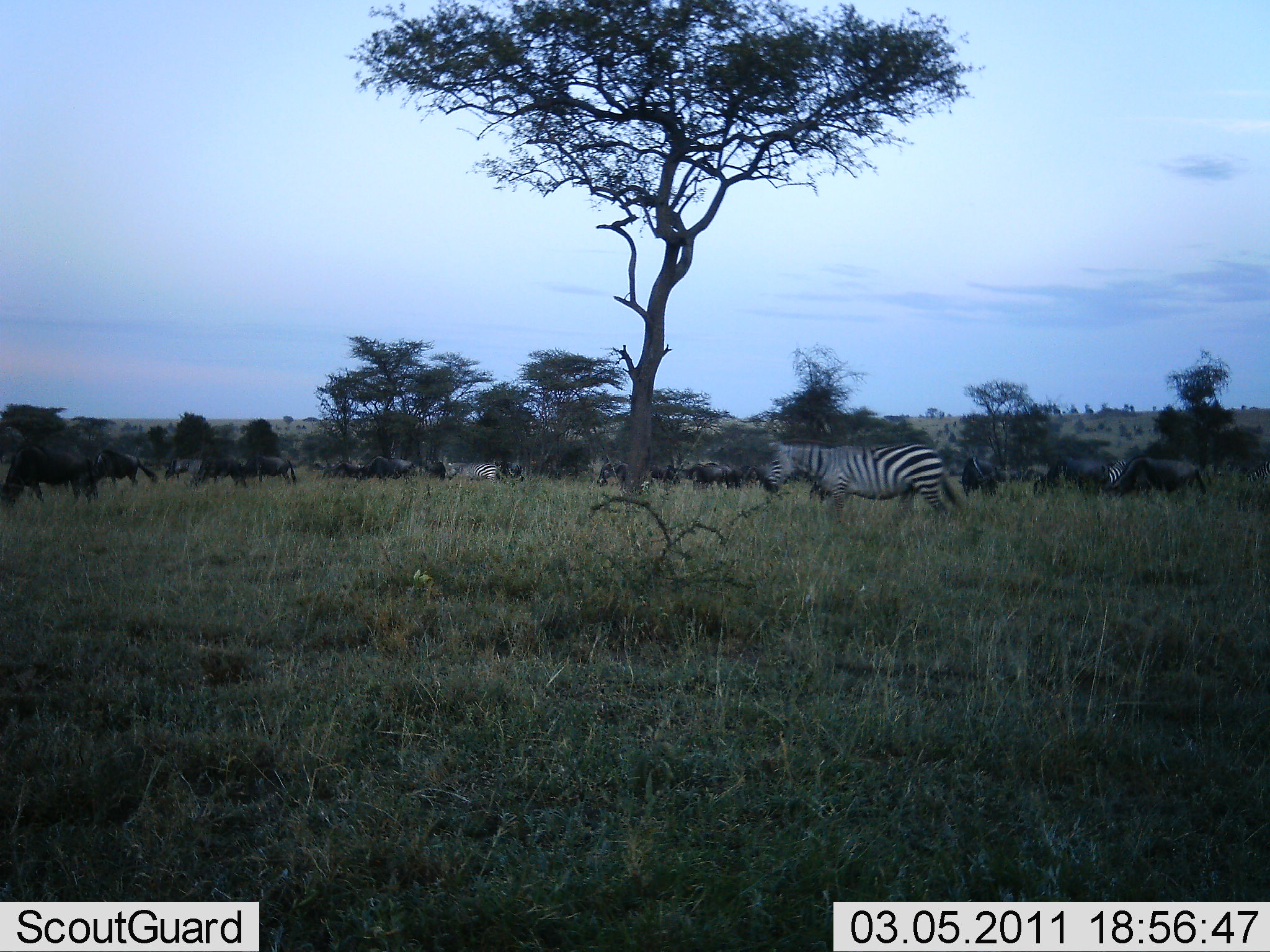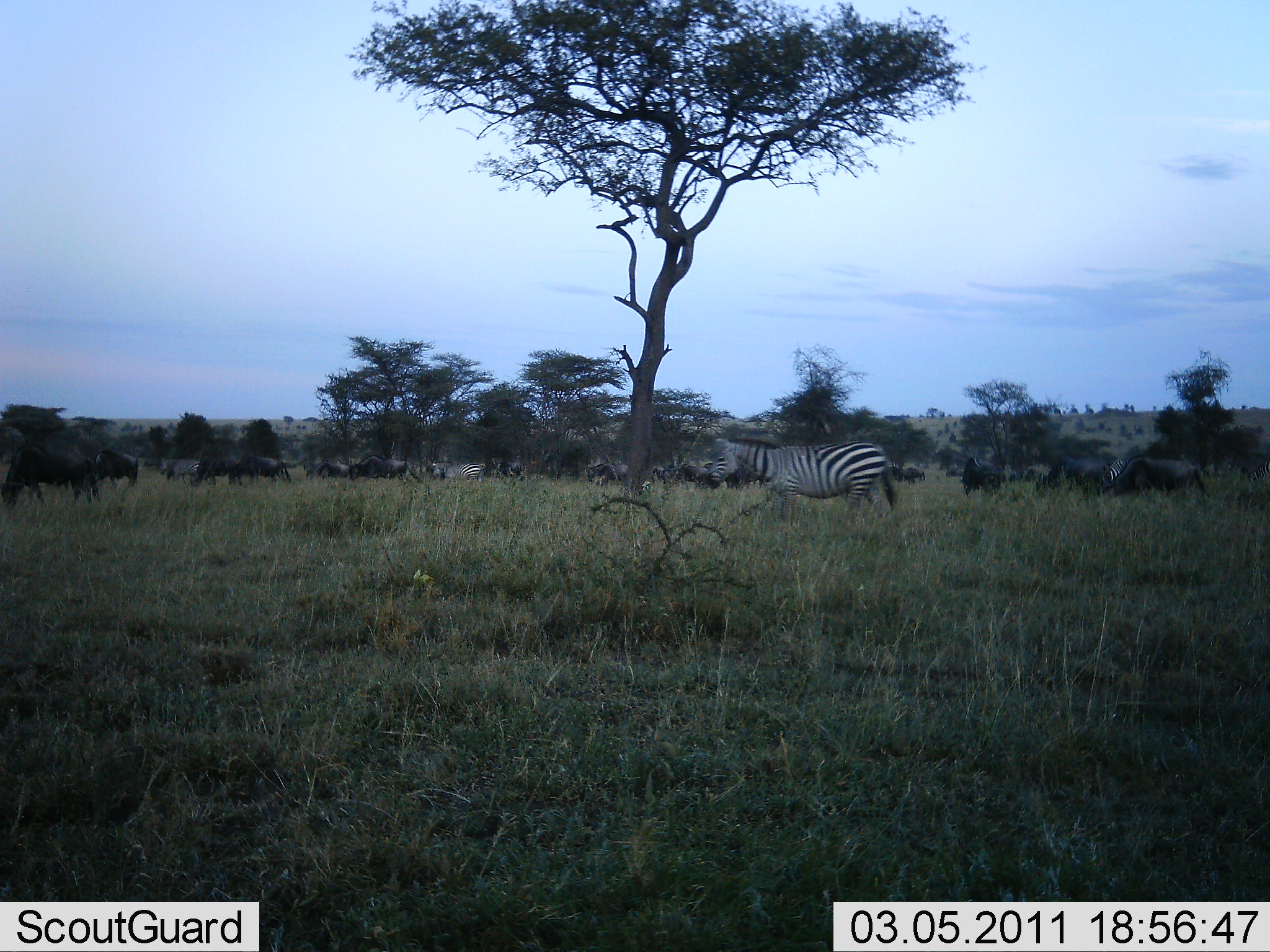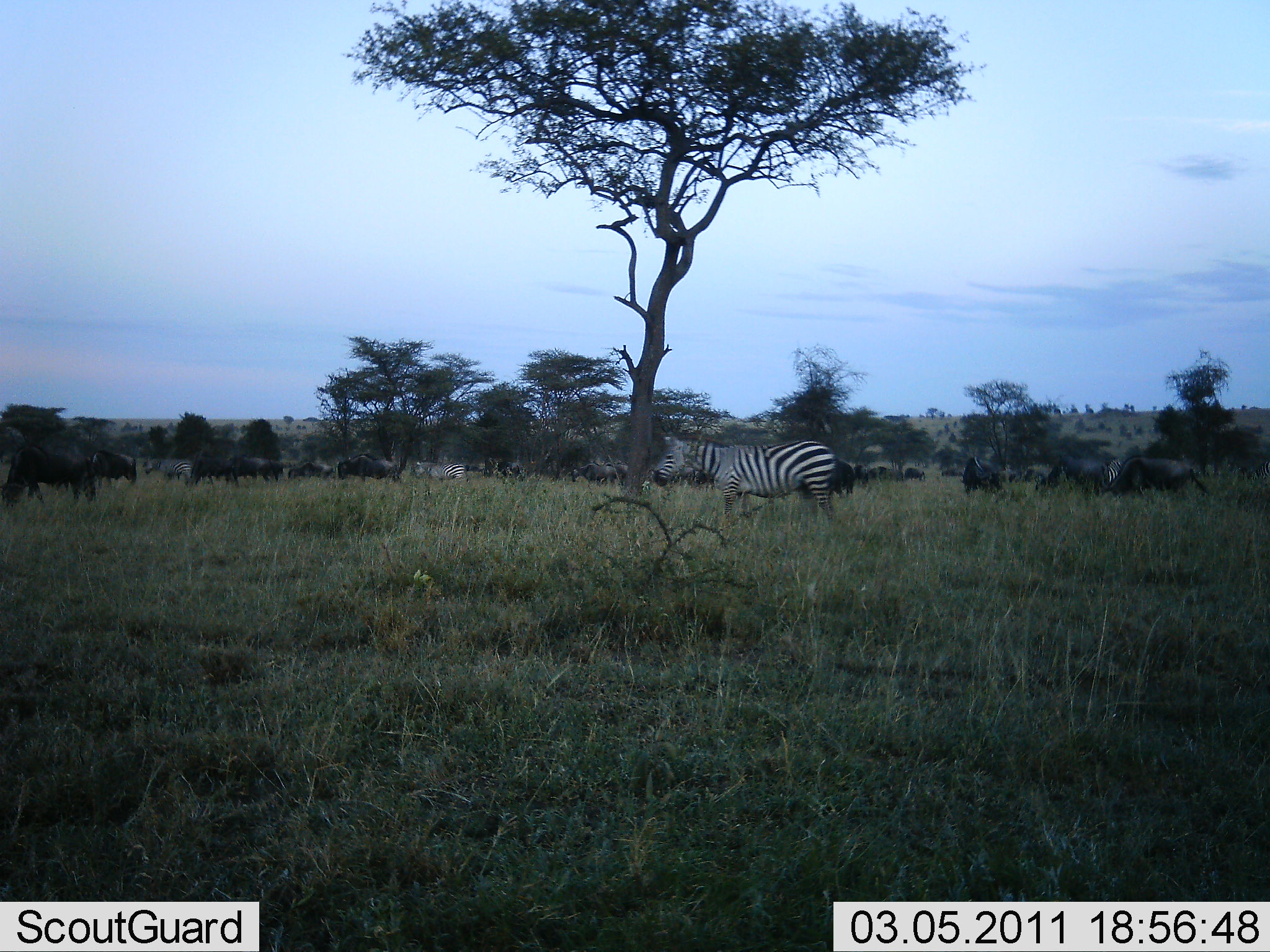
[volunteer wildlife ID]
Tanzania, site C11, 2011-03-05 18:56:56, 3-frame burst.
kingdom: Animalia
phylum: Chordata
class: Mammalia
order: Artiodactyla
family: Bovidae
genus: Connochaetes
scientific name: Connochaetes taurinus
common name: blue wildebeest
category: wildebeest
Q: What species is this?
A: Wildebeest (blue wildebeest) (Connochaetes taurinus).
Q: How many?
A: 11-50.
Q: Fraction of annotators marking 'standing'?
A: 0%.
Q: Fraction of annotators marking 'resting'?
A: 0%.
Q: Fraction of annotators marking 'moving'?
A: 100%.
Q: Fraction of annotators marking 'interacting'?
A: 0%.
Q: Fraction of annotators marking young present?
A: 0%.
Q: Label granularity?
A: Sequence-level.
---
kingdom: Animalia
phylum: Chordata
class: Mammalia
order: Perissodactyla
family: Equidae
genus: Equus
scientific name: Equus quagga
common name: plains zebra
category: zebra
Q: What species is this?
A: Zebra (plains zebra) (Equus quagga).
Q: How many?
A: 3.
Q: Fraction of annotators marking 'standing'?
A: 0%.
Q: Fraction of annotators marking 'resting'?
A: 0%.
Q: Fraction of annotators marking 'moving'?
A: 100%.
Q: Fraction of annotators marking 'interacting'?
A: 0%.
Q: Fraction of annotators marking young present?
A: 0%.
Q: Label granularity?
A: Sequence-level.